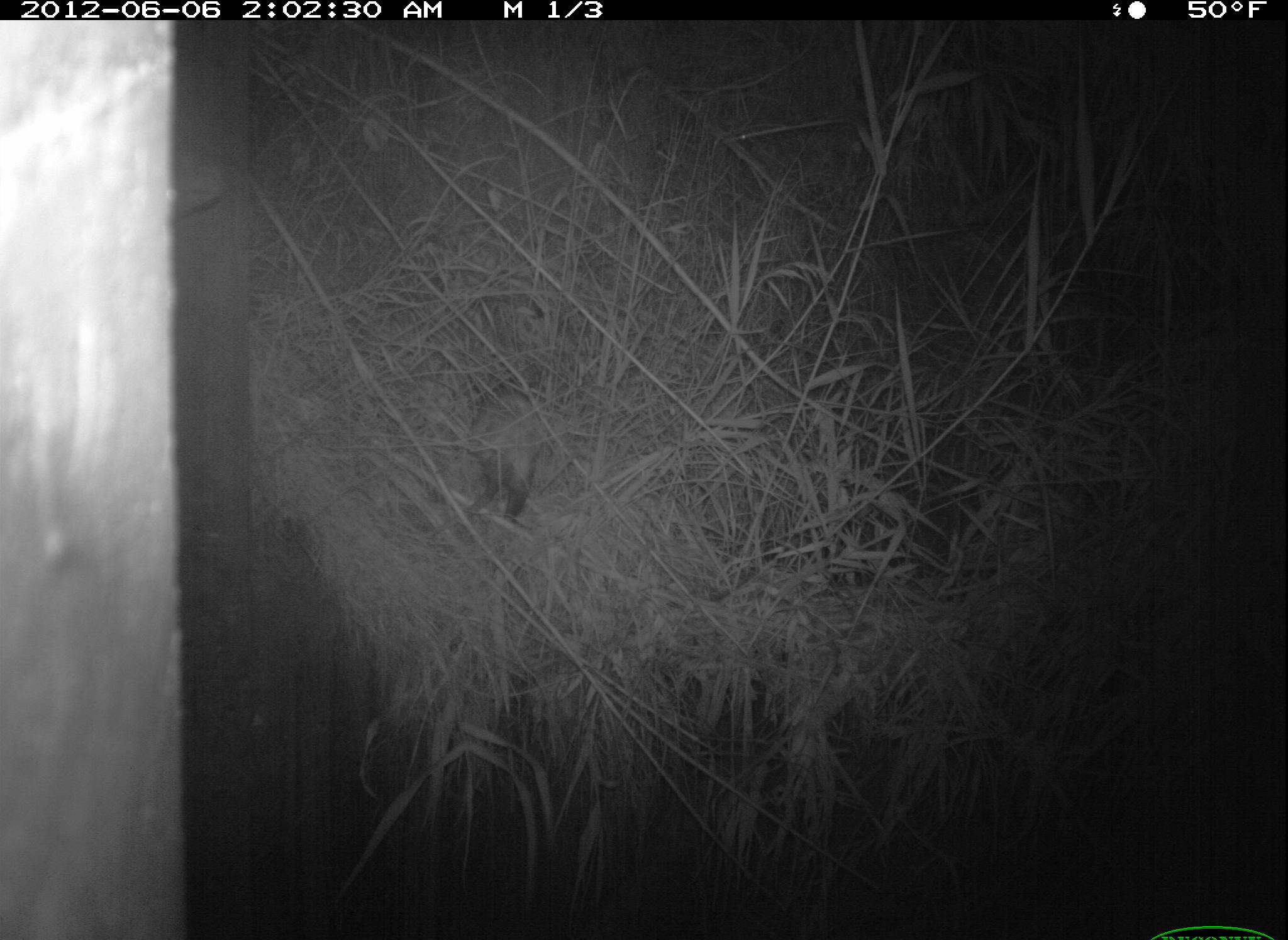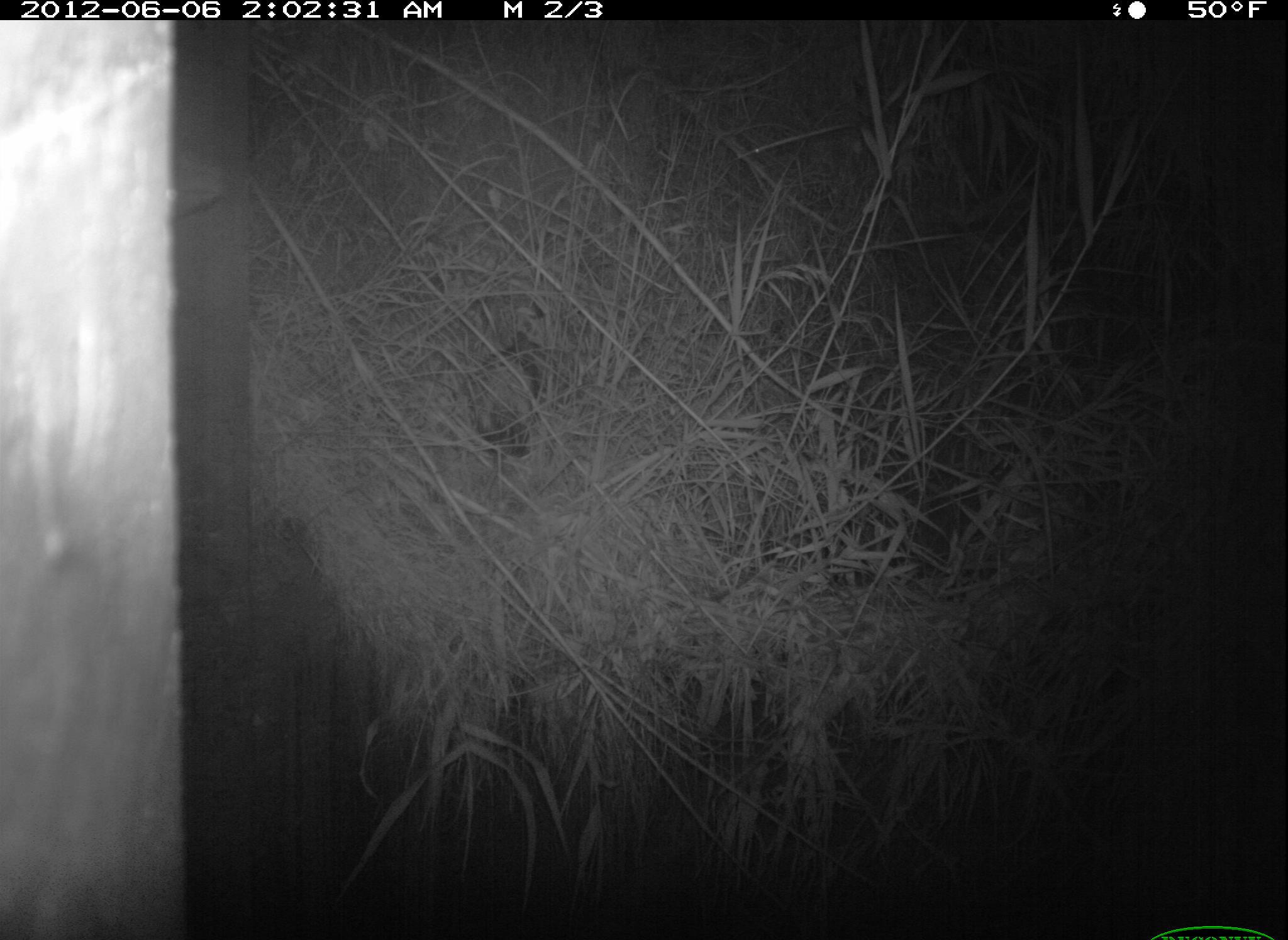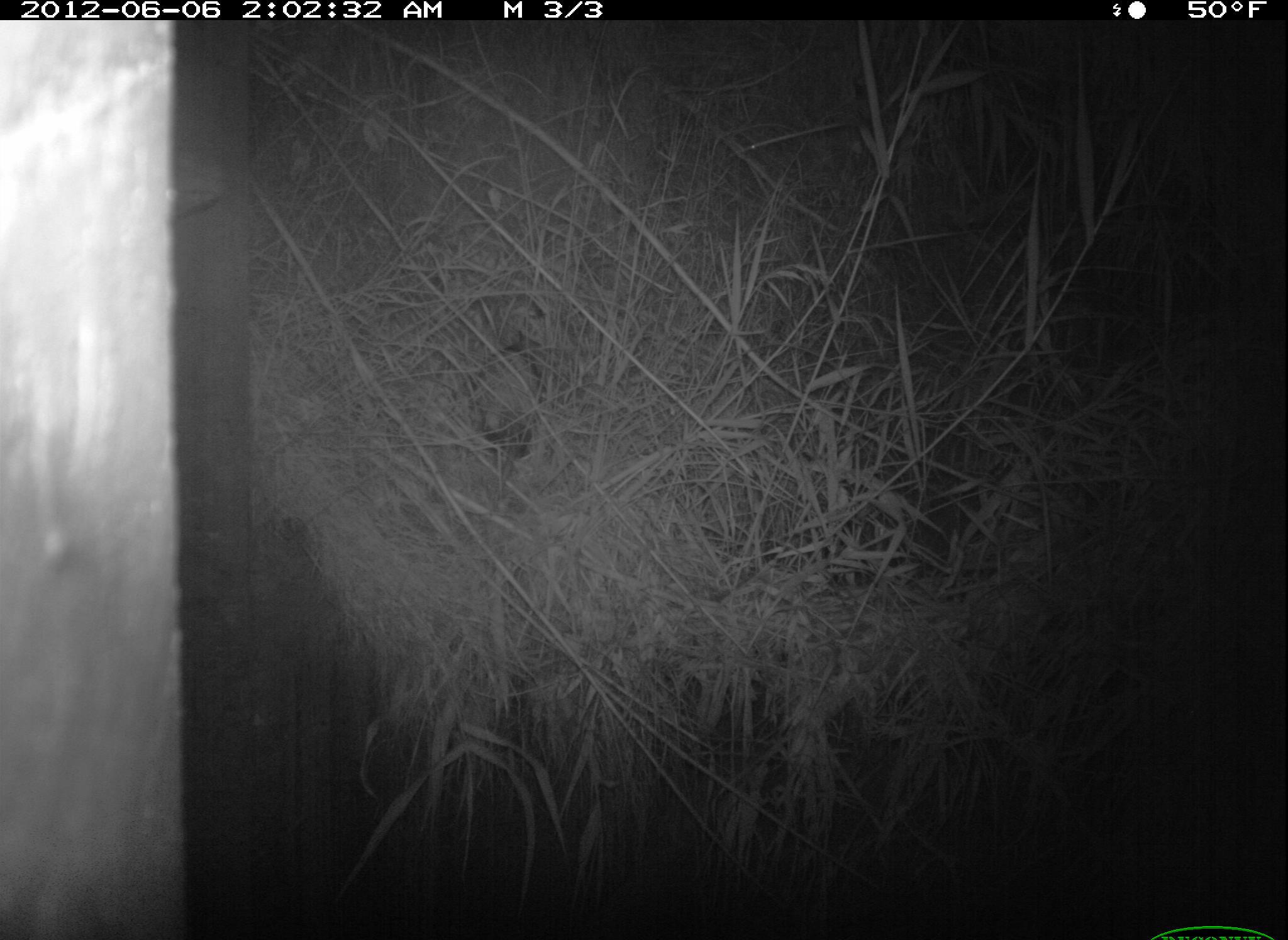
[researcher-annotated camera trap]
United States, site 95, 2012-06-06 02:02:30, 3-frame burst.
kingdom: Animalia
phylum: Chordata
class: Mammalia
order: Didelphimorphia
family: Didelphidae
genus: Didelphis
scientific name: Didelphis virginiana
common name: virginia opossum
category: opossum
Opossum (virginia opossum) (Didelphis virginiana).